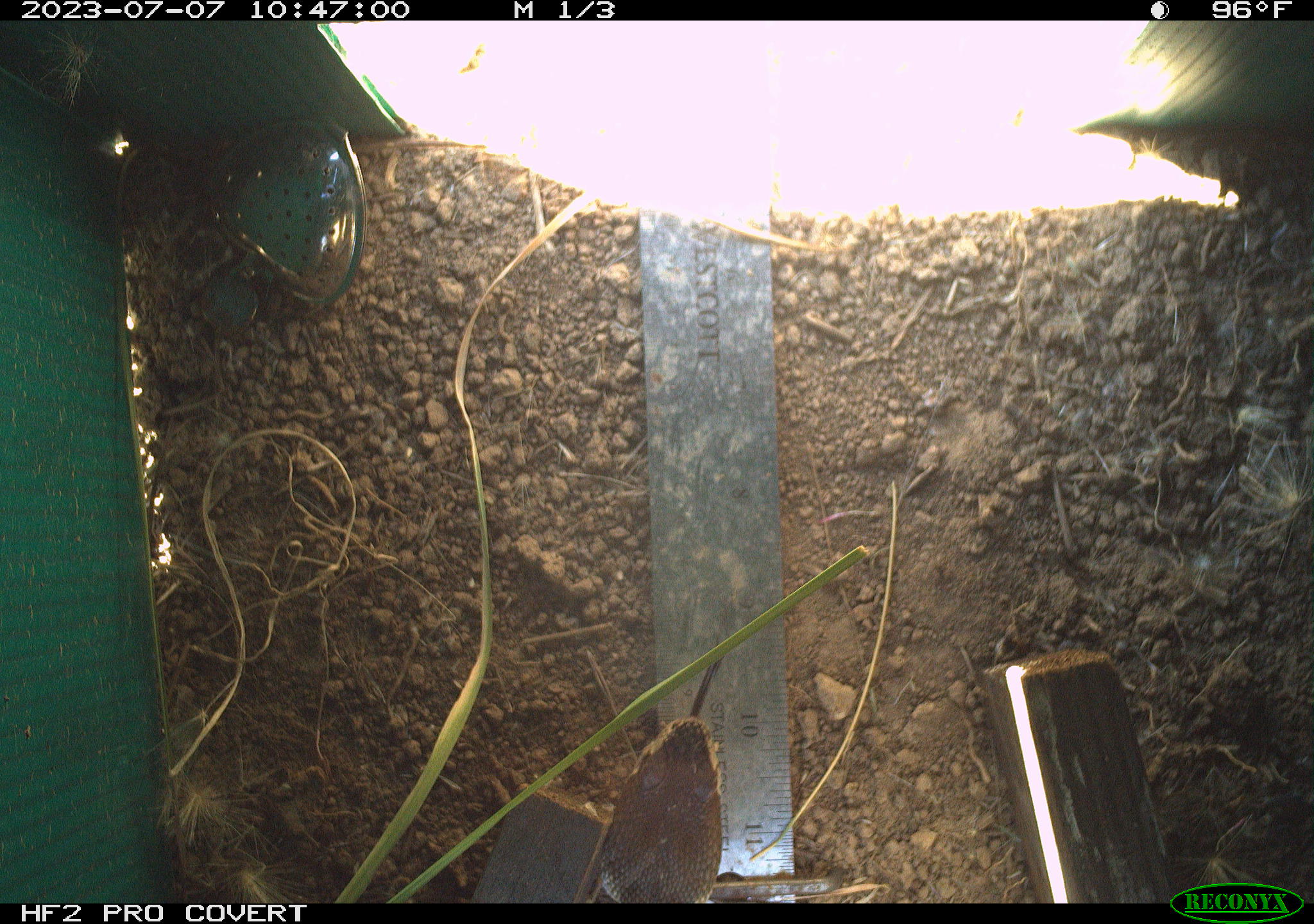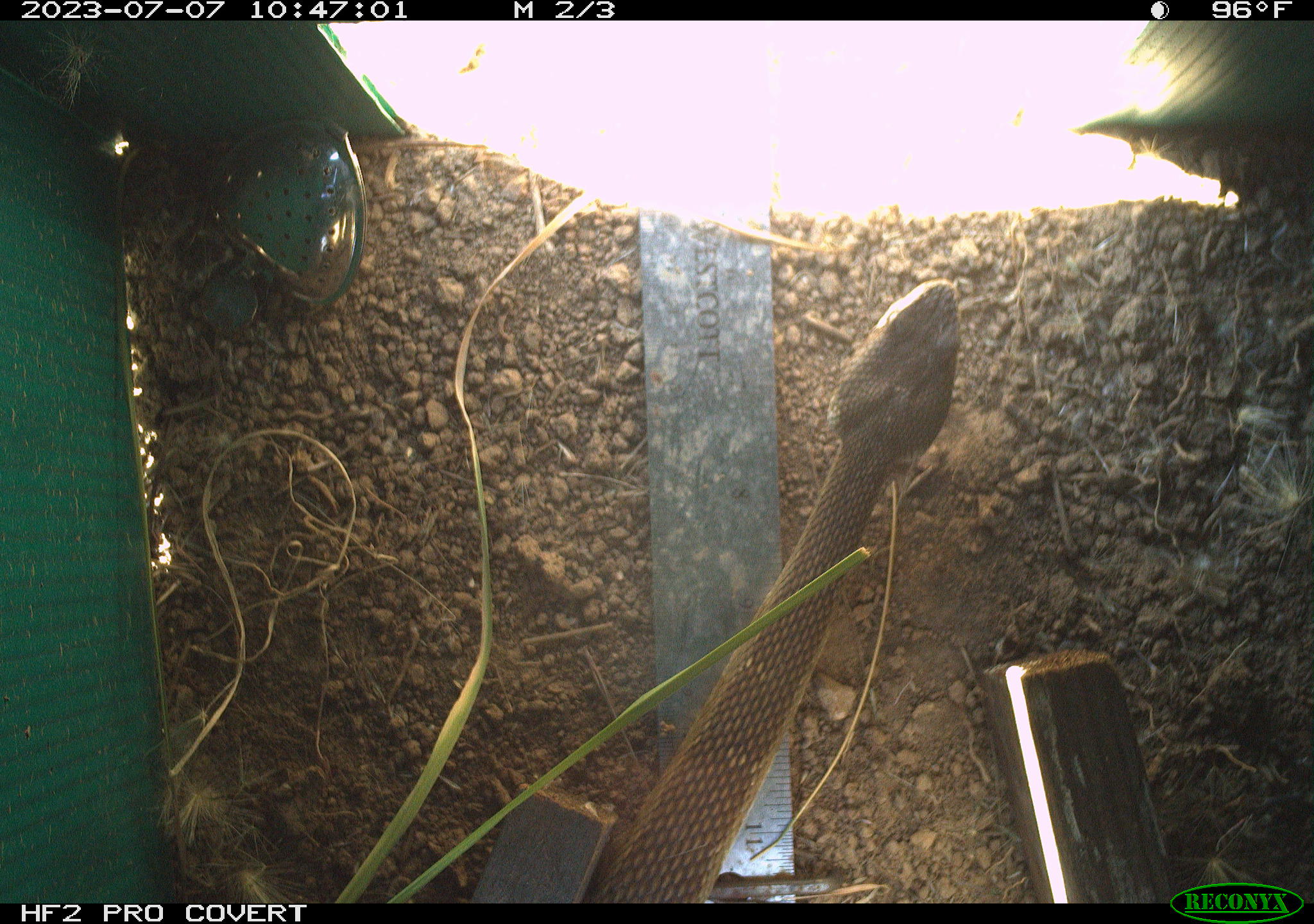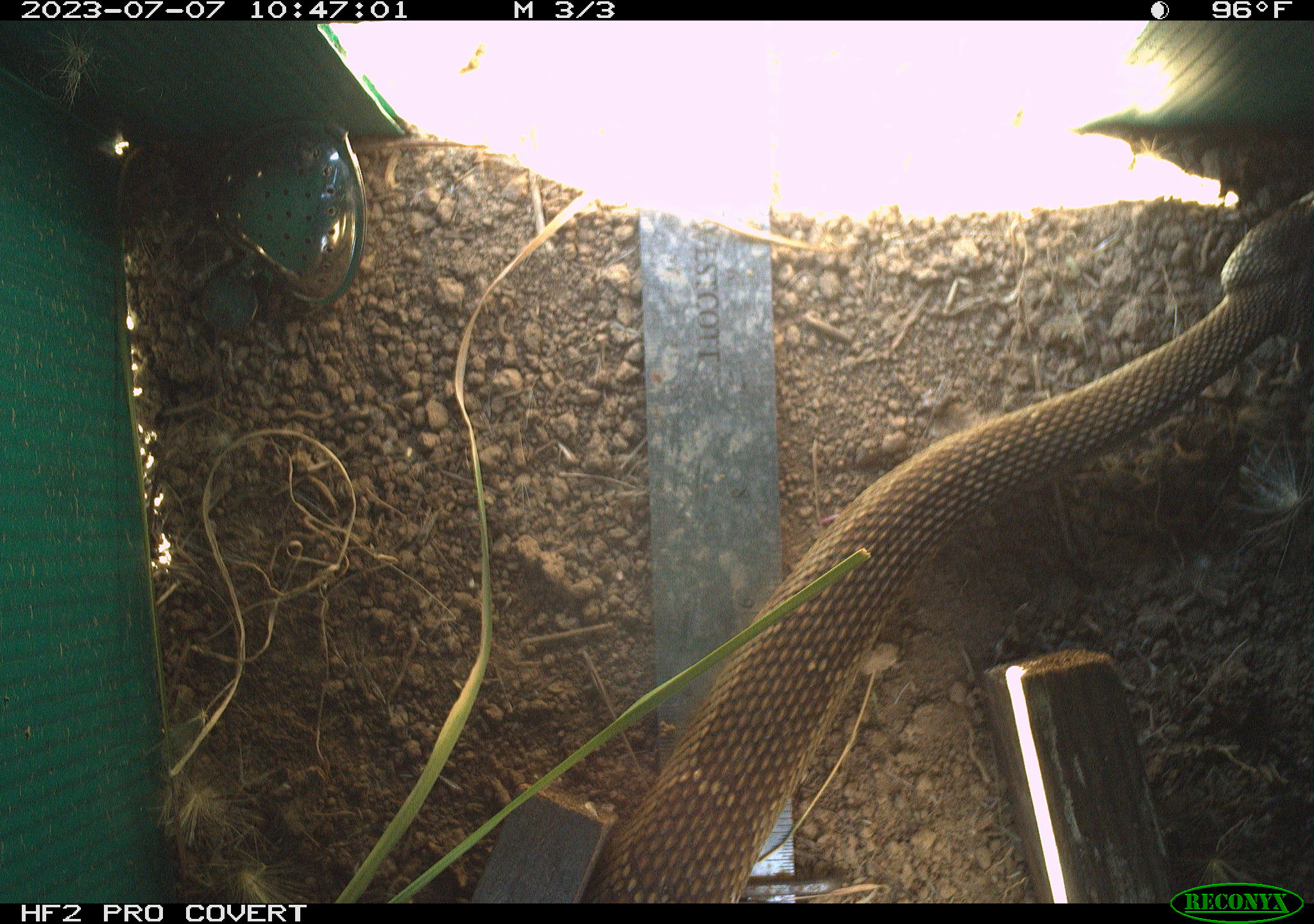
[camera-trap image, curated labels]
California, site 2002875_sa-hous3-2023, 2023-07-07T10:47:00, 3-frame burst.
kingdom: Animalia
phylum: Chordata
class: Reptilia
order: Squamata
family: Viperidae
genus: Crotalus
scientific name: Crotalus oreganus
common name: western rattlesnake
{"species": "western rattlesnake (Crotalus oreganus)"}